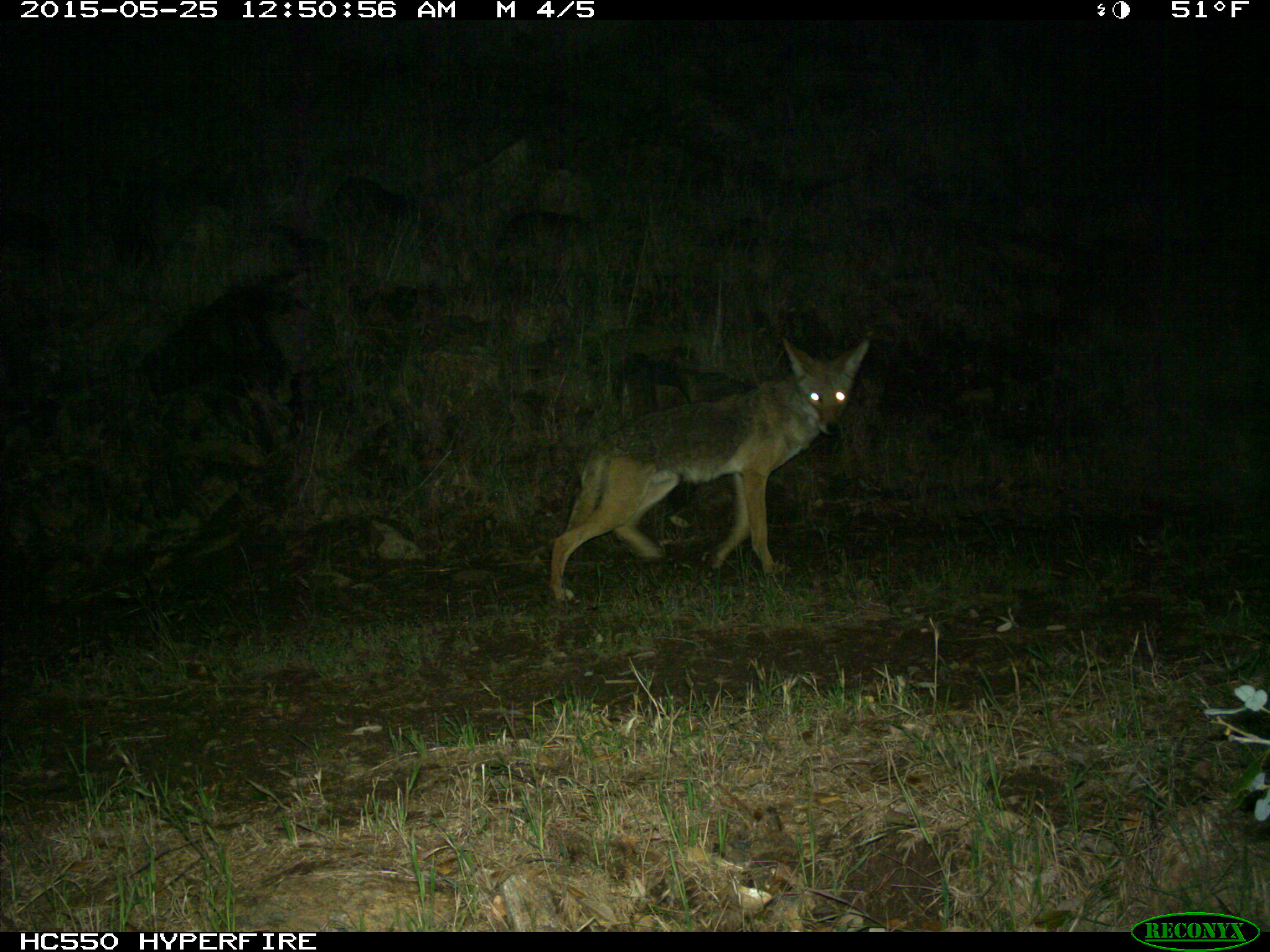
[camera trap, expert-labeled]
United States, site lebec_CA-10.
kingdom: Animalia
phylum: Chordata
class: Mammalia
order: Carnivora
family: Canidae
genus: Canis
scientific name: Canis latrans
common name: coyote